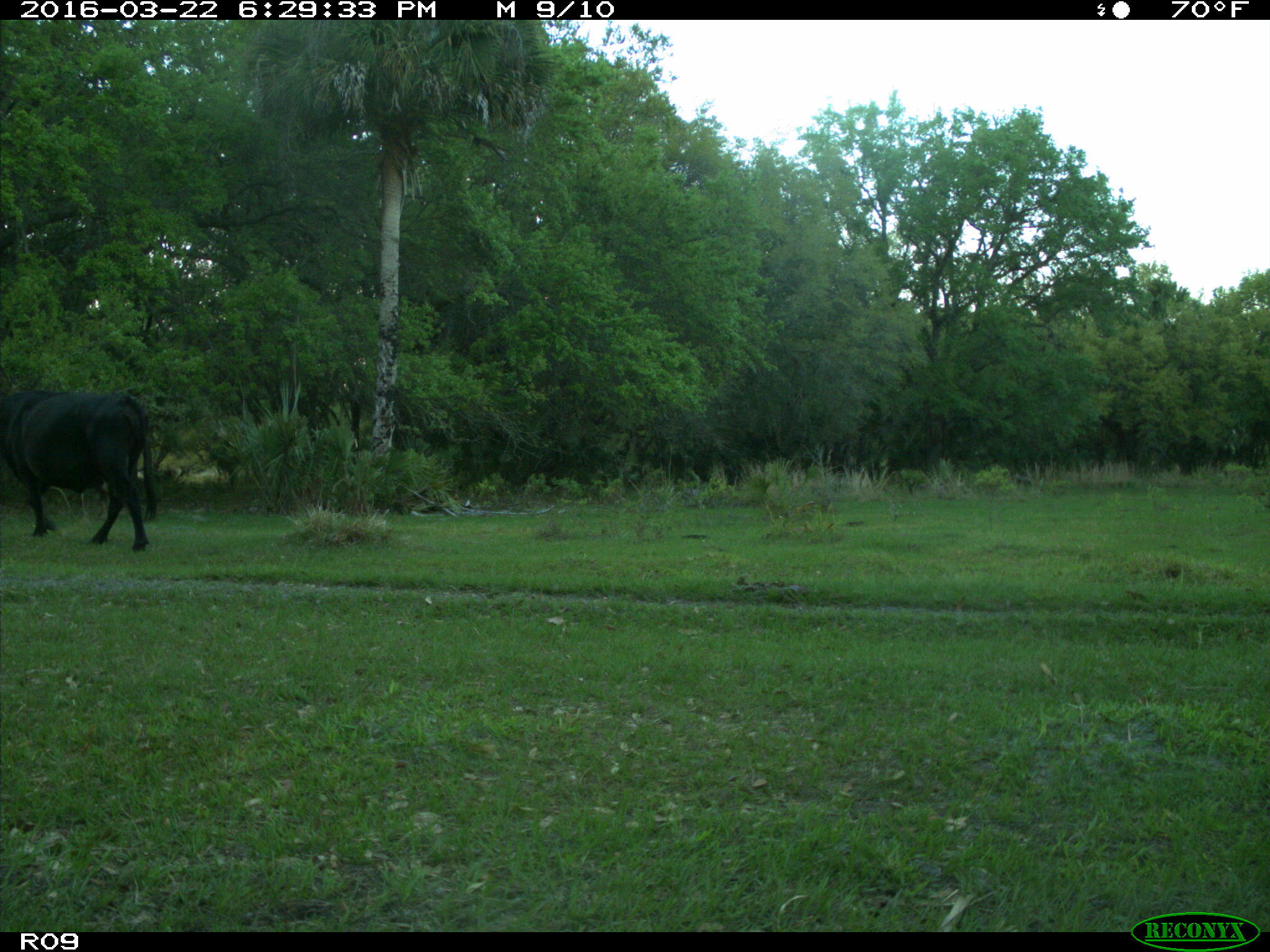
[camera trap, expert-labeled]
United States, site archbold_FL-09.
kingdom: Animalia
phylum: Chordata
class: Mammalia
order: Artiodactyla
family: Bovidae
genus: Bos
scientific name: Bos taurus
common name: domestic cow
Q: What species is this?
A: Bos taurus (domestic cow).